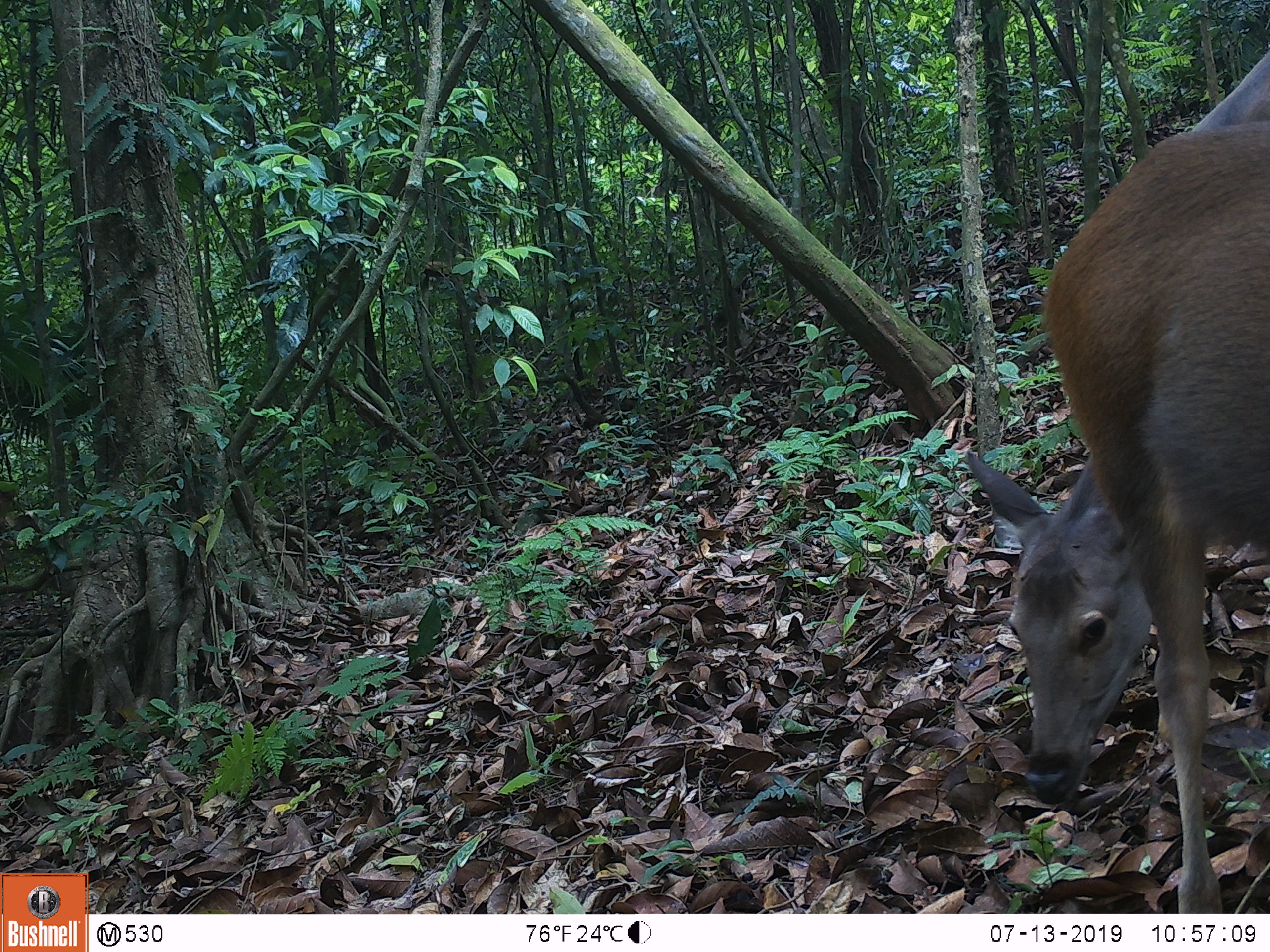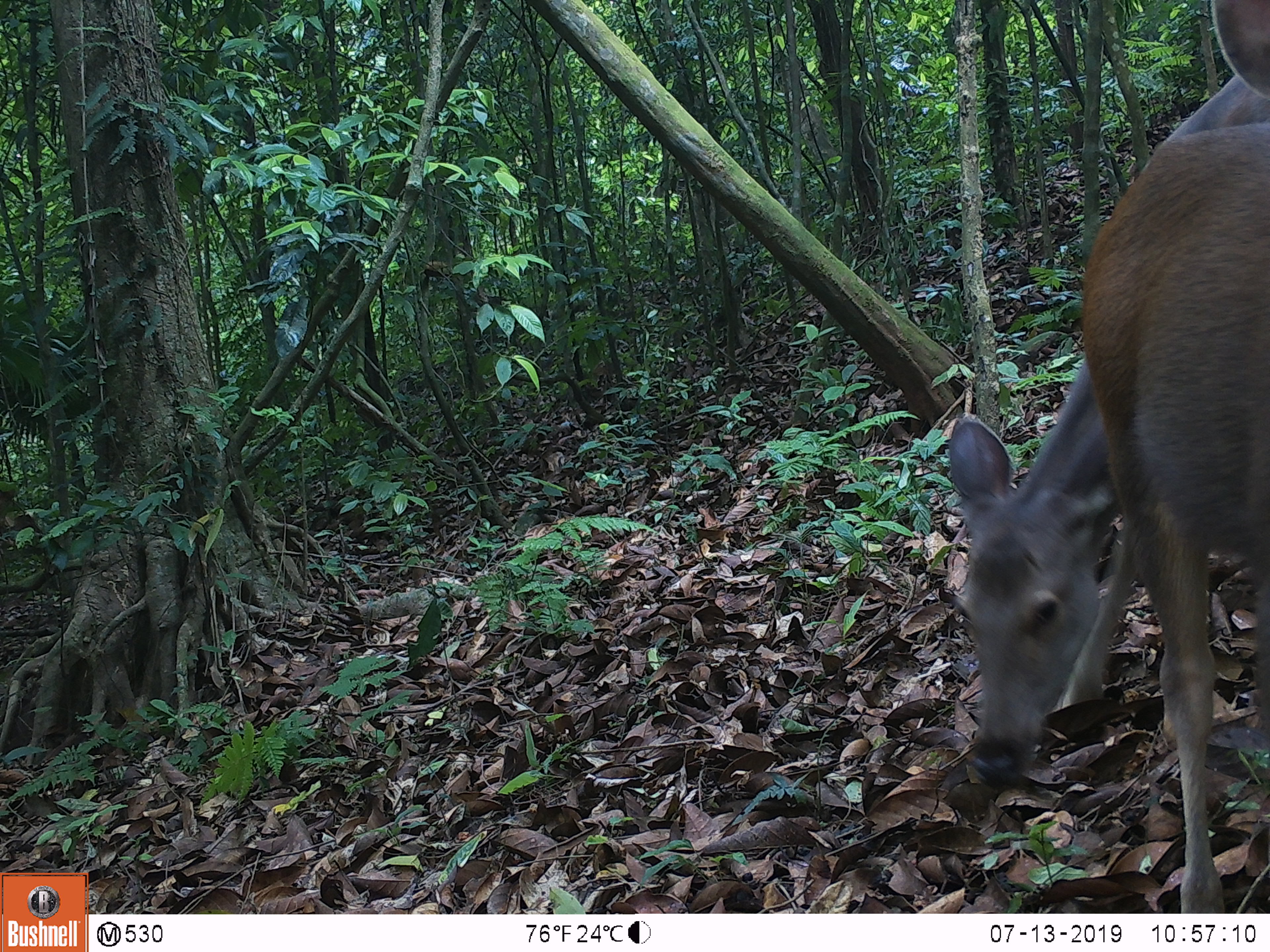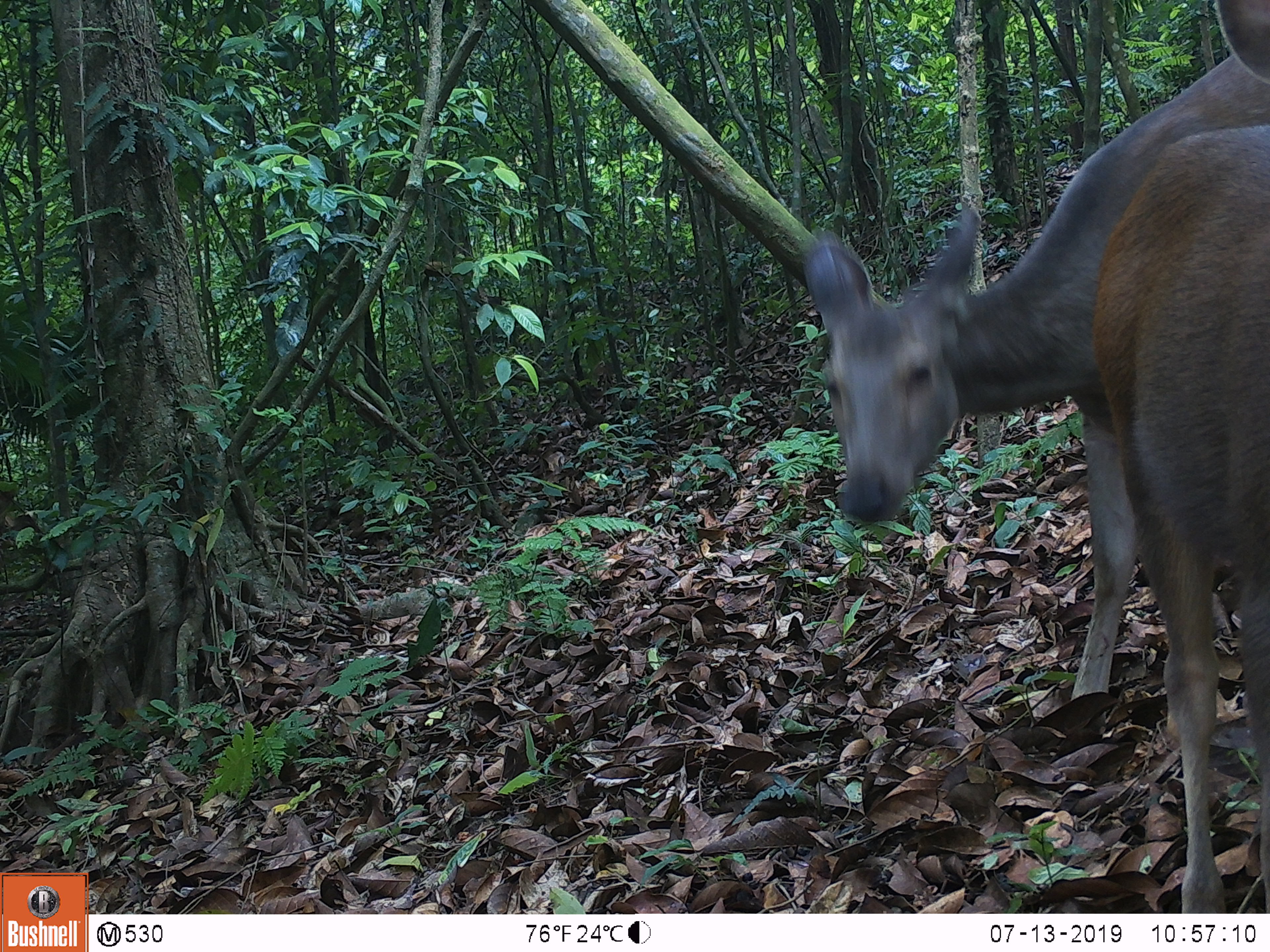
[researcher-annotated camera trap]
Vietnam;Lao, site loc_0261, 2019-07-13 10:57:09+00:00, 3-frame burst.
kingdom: Animalia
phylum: Chordata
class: Mammalia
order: Artiodactyla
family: Cervidae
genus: Rusa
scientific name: Rusa unicolor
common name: sambar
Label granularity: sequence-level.